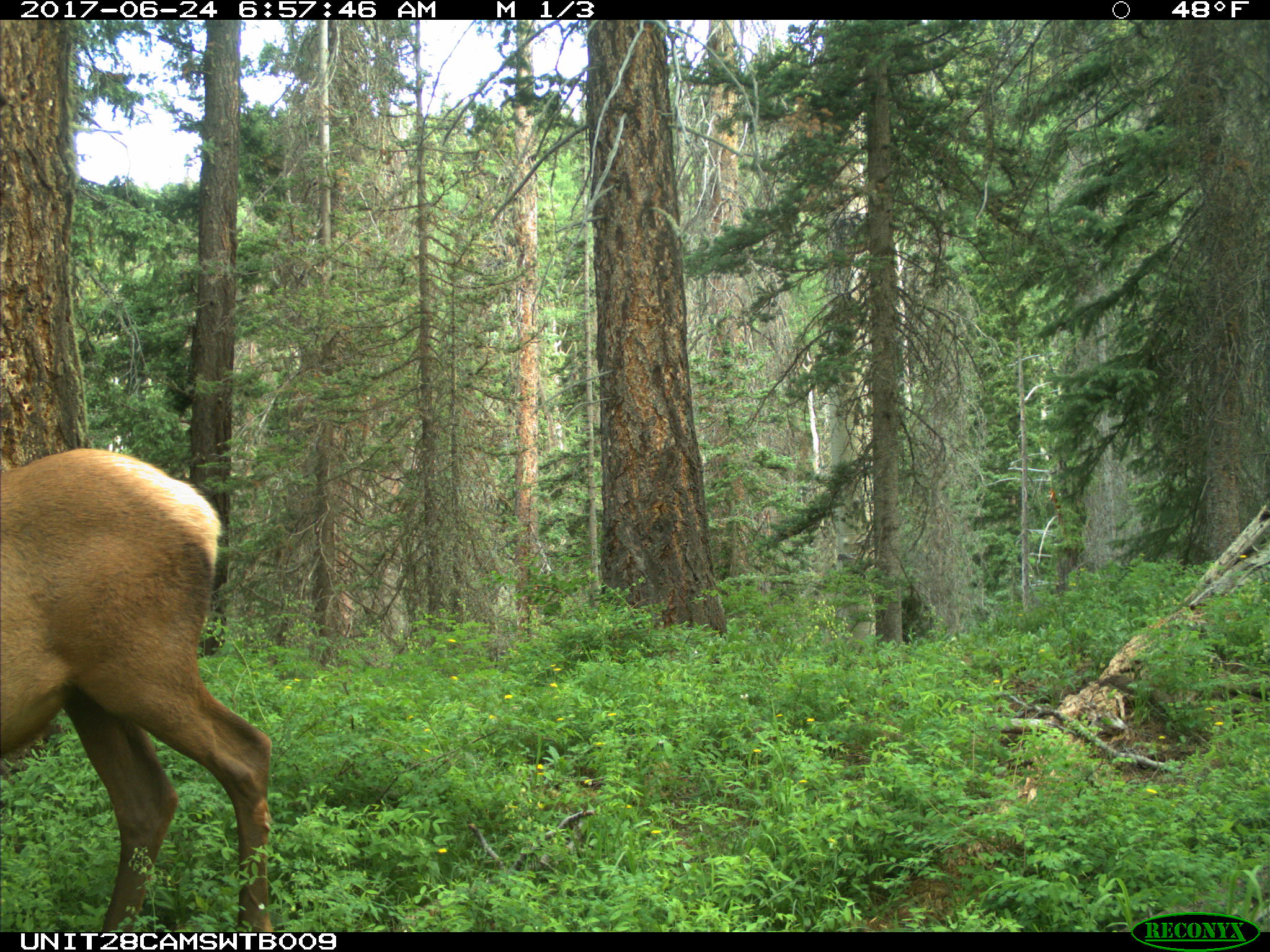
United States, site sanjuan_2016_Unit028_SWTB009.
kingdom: Animalia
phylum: Chordata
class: Mammalia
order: Artiodactyla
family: Cervidae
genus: Cervus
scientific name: Cervus elaphus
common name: red deer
Cervus elaphus (red deer).